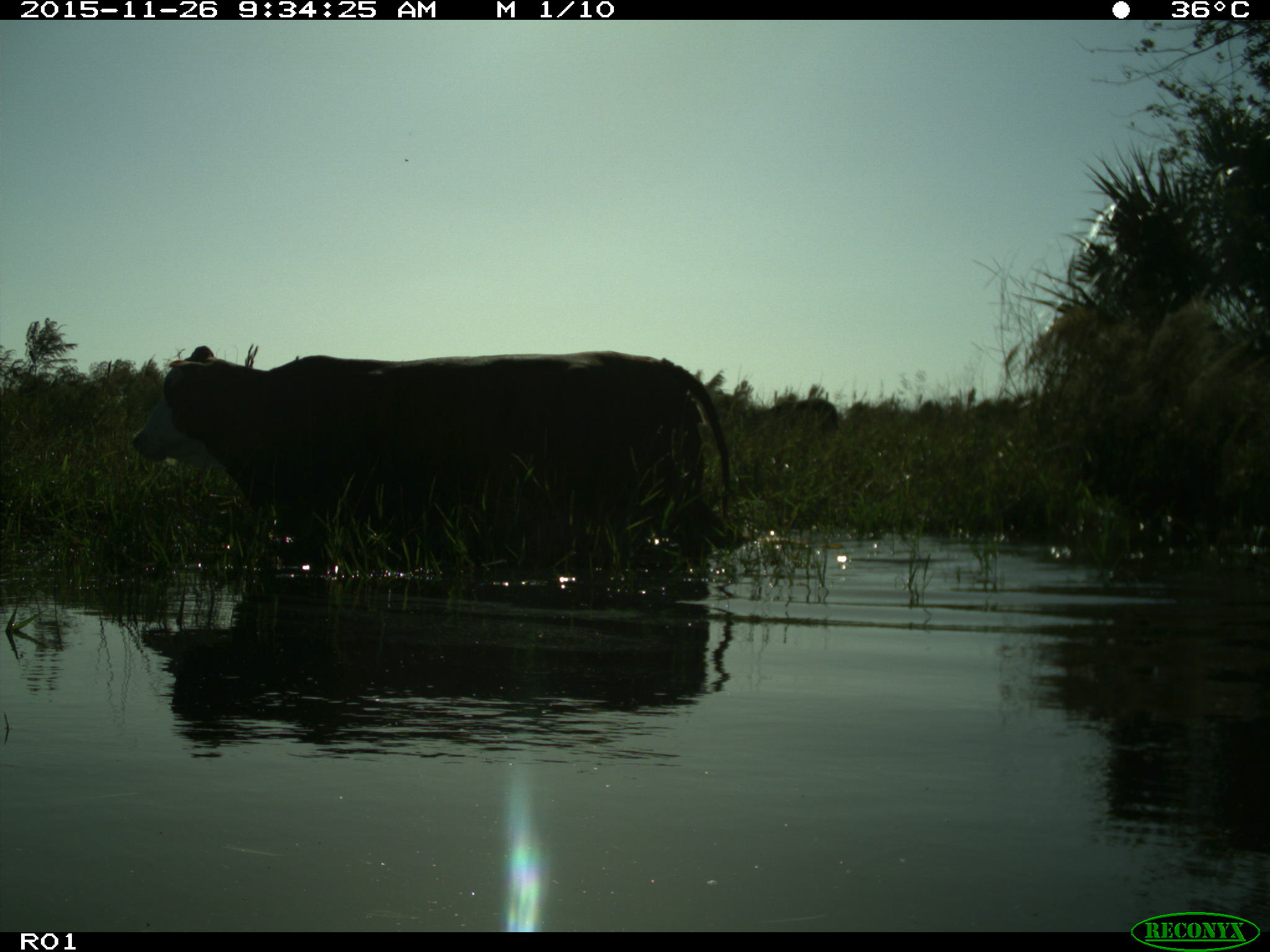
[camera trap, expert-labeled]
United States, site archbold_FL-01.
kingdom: Animalia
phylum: Chordata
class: Mammalia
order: Artiodactyla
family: Bovidae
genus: Bos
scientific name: Bos taurus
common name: domestic cow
Bos taurus (domestic cow).